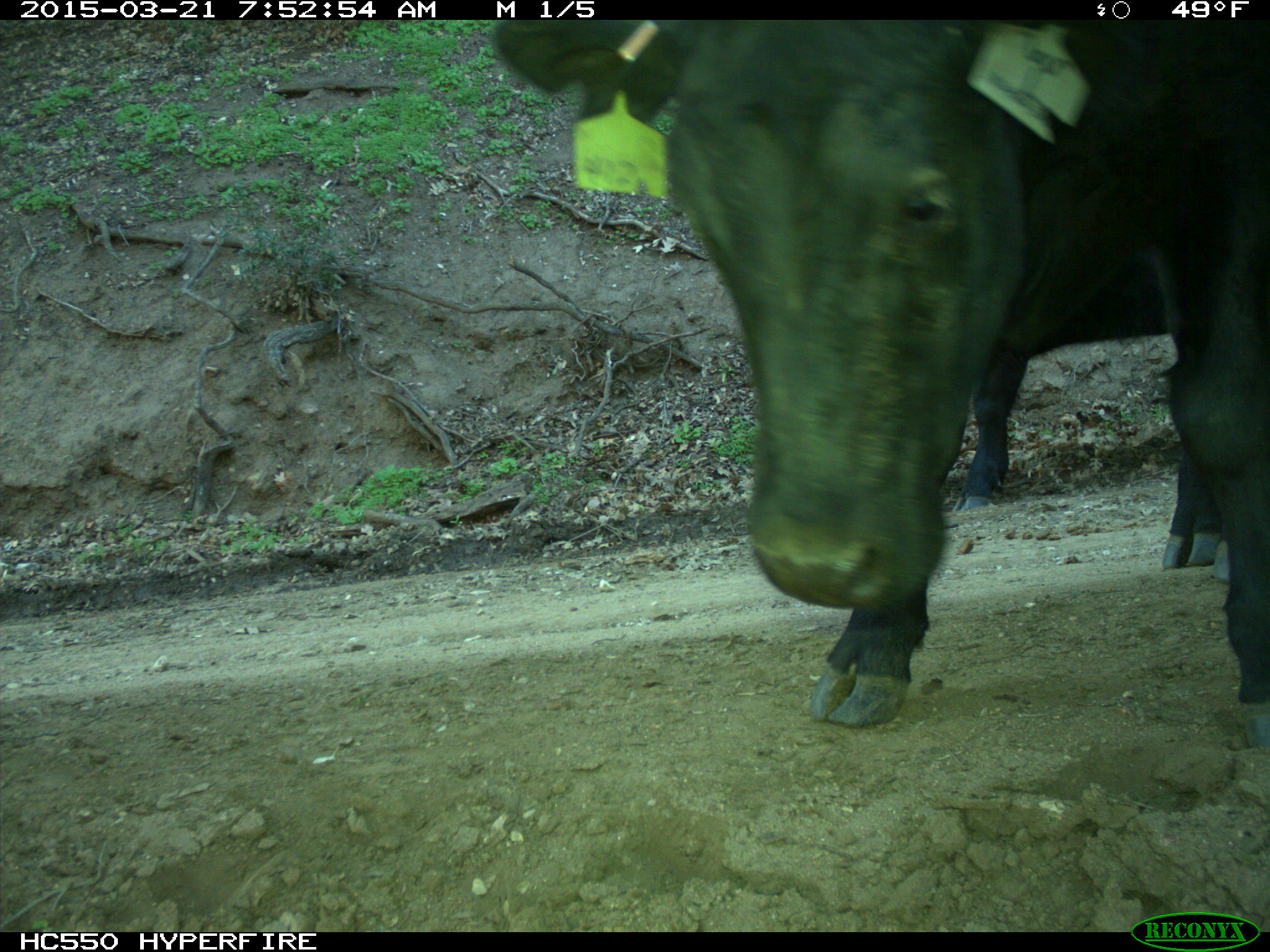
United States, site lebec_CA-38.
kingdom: Animalia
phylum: Chordata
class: Mammalia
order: Artiodactyla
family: Bovidae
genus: Bos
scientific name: Bos taurus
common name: domestic cow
Bos taurus (domestic cow).